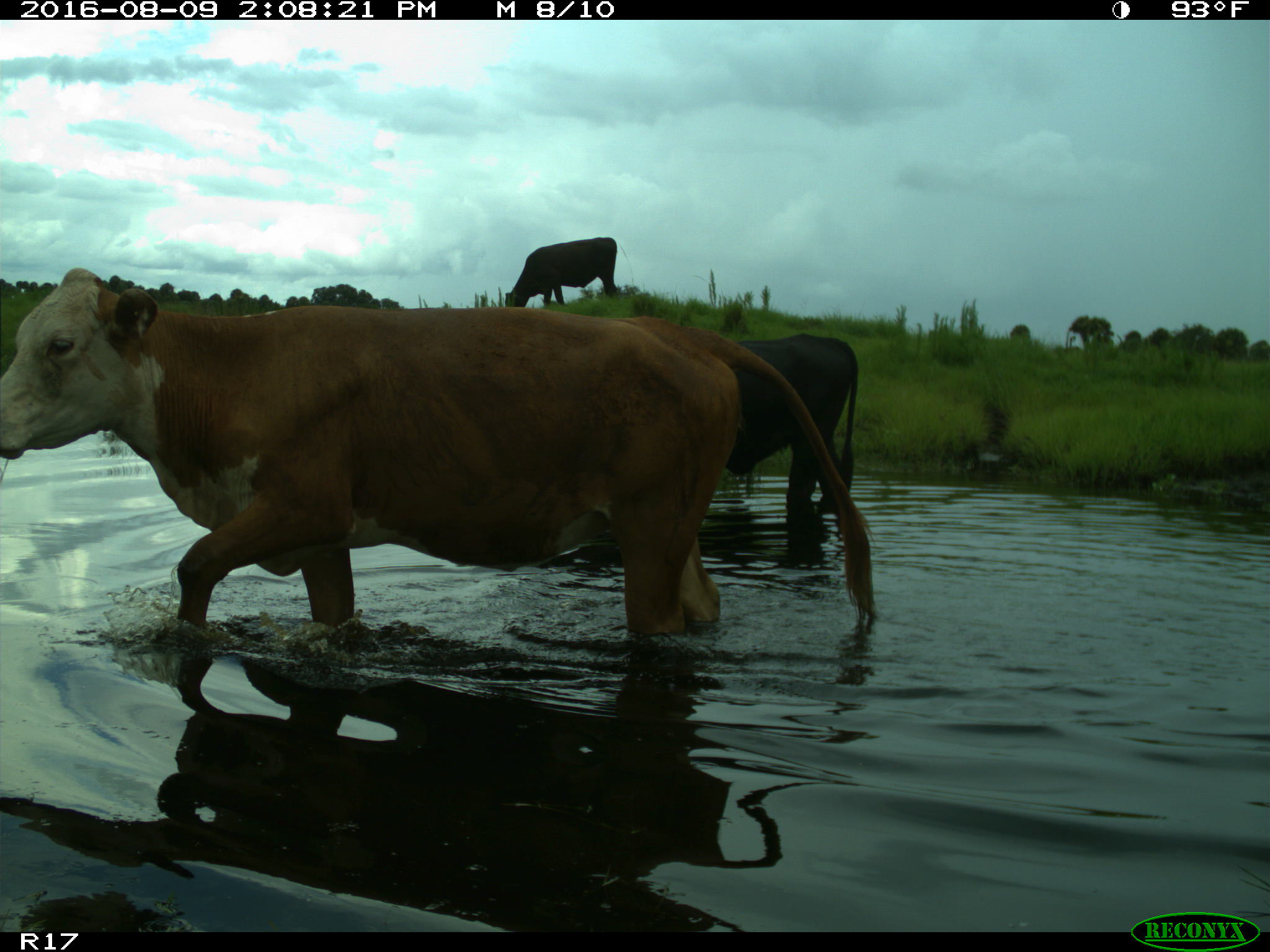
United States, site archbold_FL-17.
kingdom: Animalia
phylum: Chordata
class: Mammalia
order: Artiodactyla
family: Bovidae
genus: Bos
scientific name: Bos taurus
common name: domestic cow